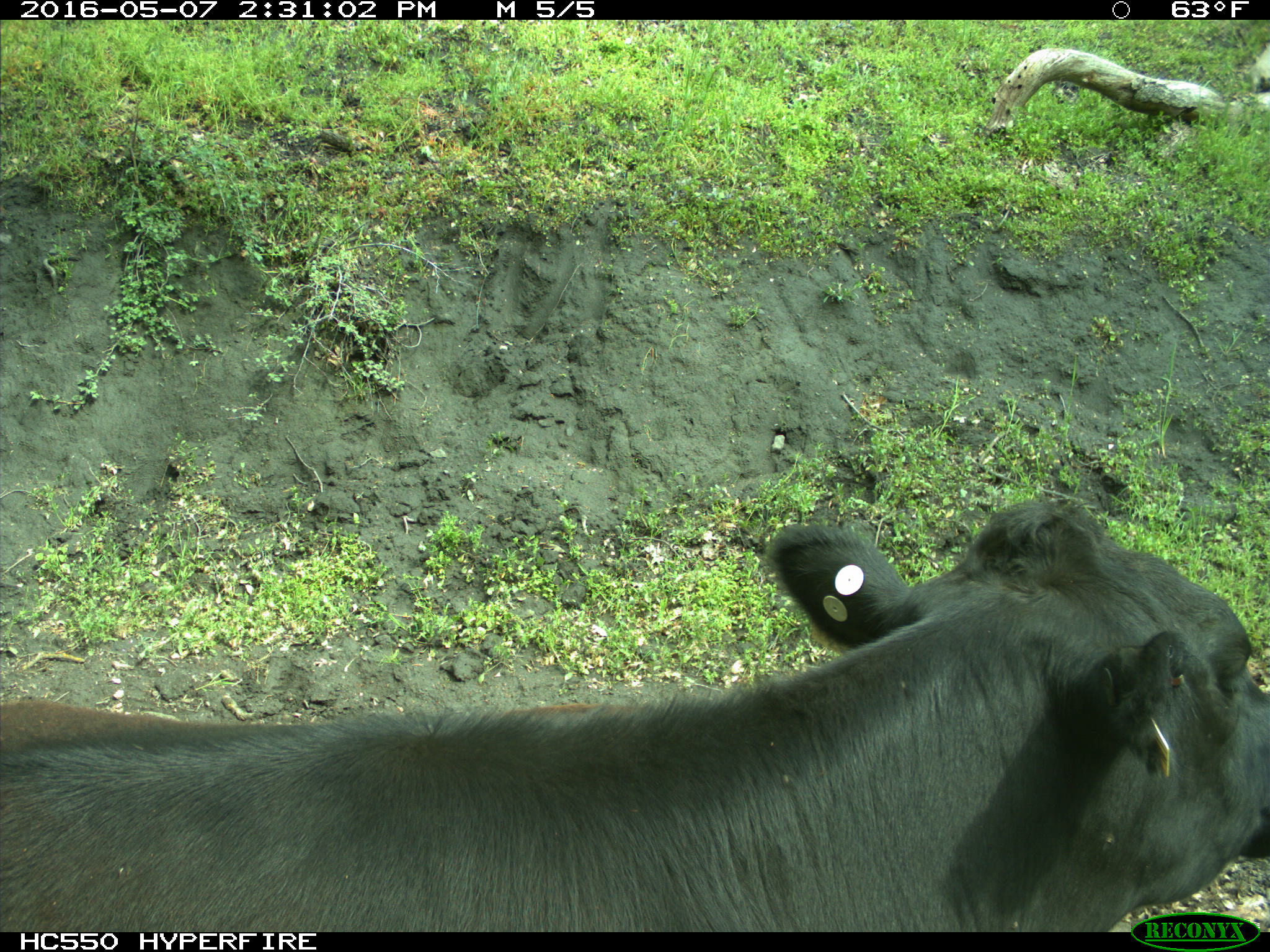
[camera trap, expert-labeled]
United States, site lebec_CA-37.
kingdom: Animalia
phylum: Chordata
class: Mammalia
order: Artiodactyla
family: Bovidae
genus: Bos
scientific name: Bos taurus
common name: domestic cow